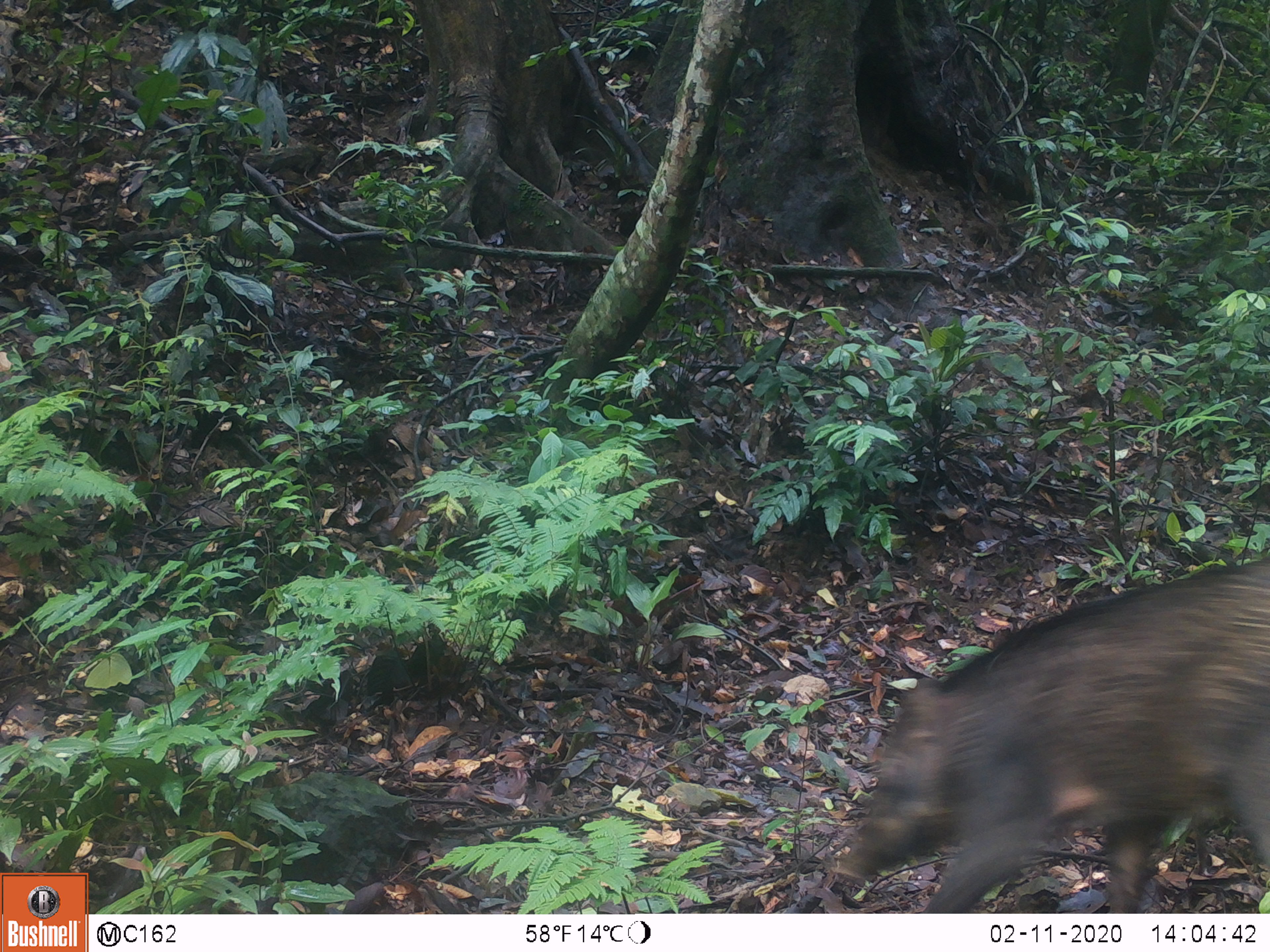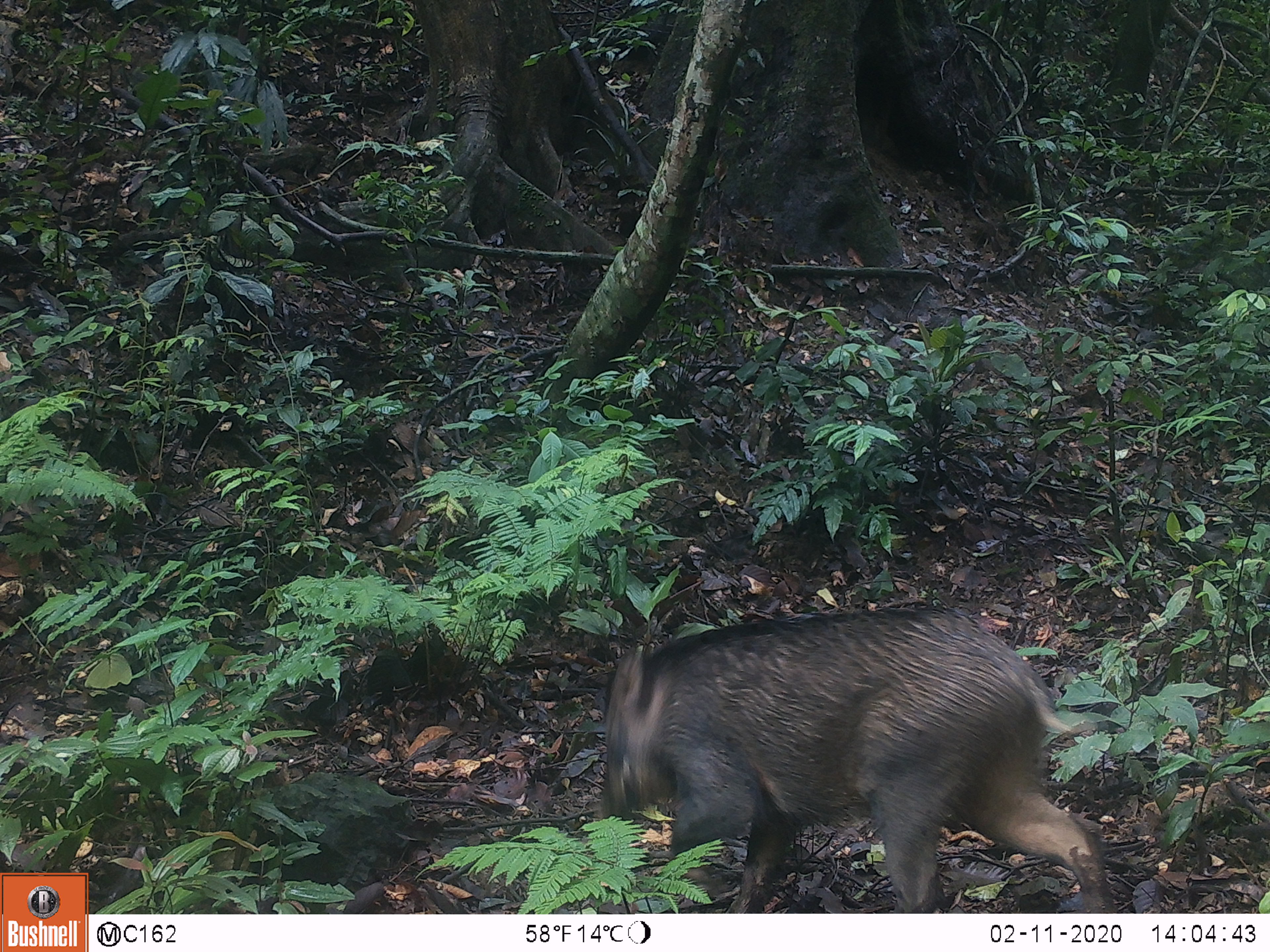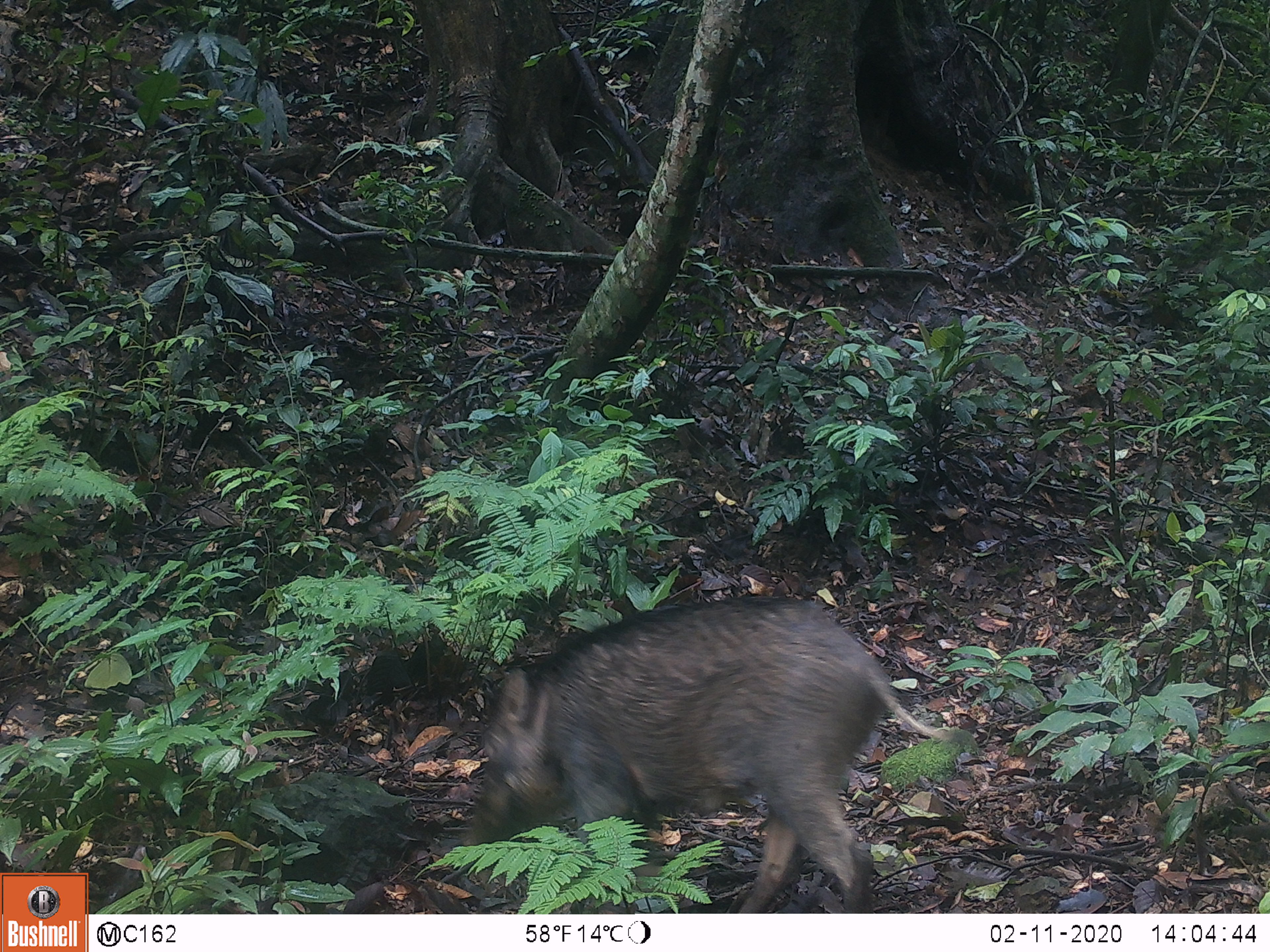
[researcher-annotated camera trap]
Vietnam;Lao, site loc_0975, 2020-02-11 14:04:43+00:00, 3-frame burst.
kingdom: Animalia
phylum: Chordata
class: Mammalia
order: Artiodactyla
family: Suidae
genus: Sus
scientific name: Sus scrofa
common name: eurasian wild pig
Eurasian wild pig (Sus scrofa). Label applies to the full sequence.